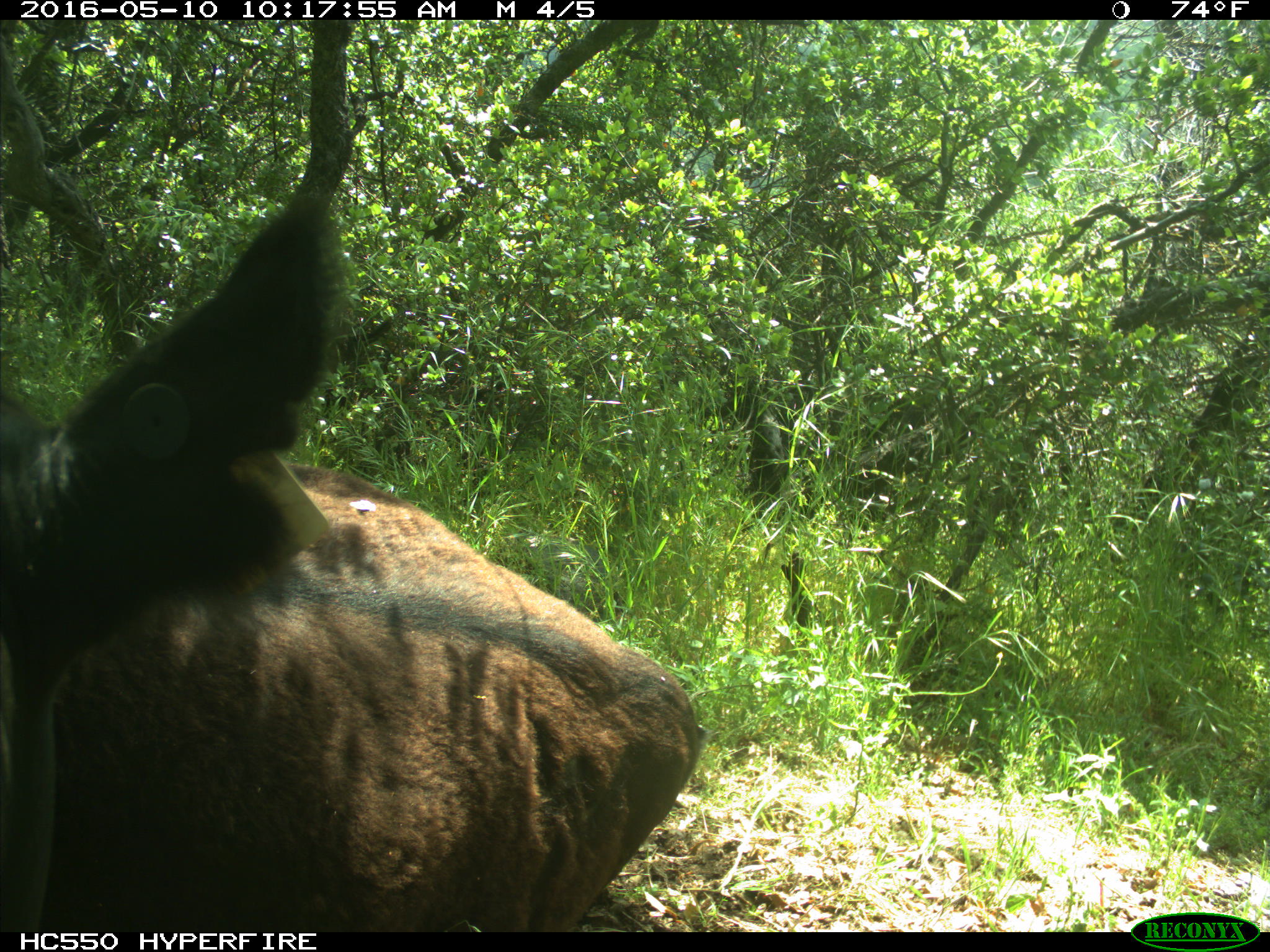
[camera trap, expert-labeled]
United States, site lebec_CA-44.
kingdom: Animalia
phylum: Chordata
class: Mammalia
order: Artiodactyla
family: Bovidae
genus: Bos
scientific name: Bos taurus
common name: domestic cow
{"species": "Bos taurus (domestic cow)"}